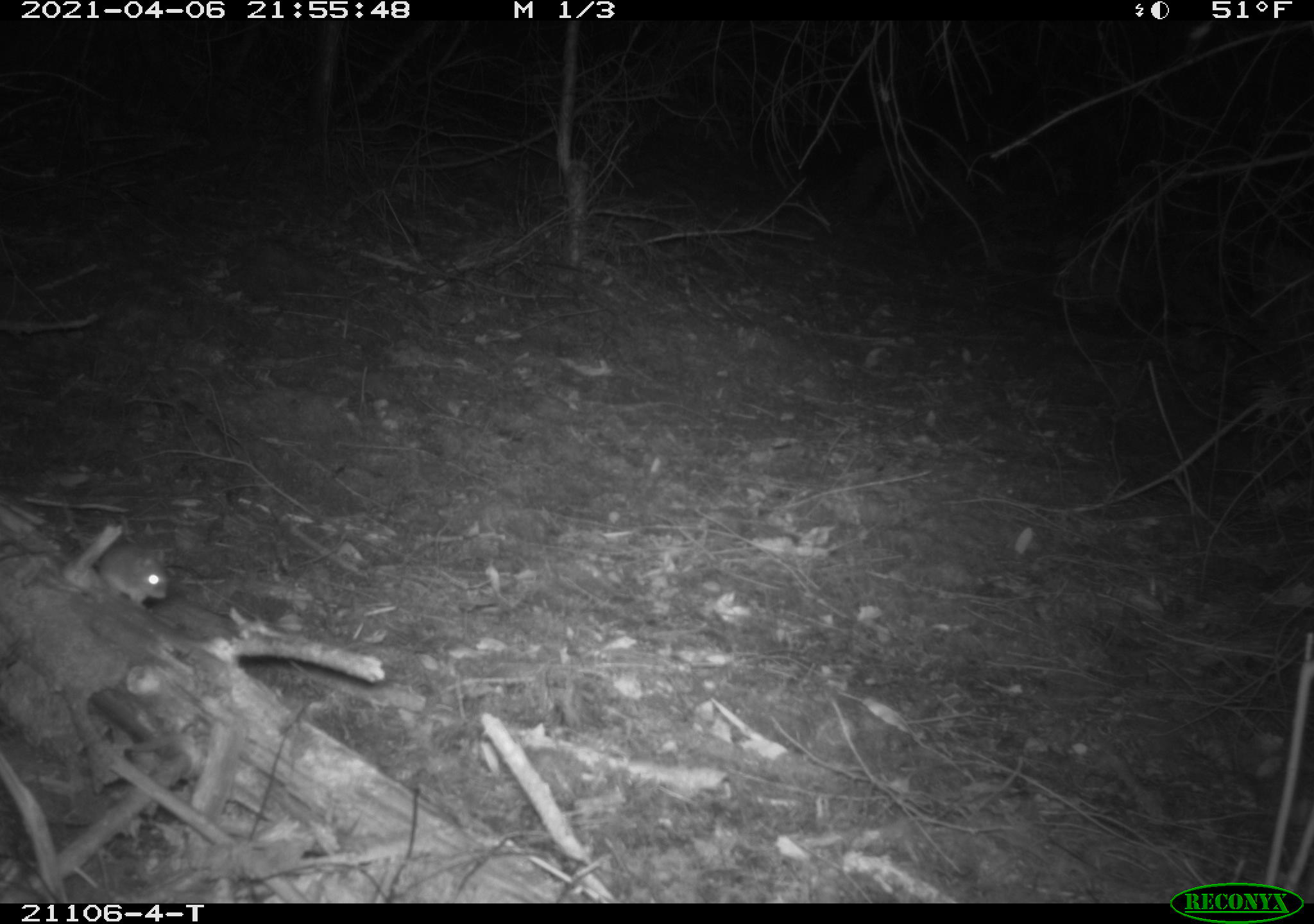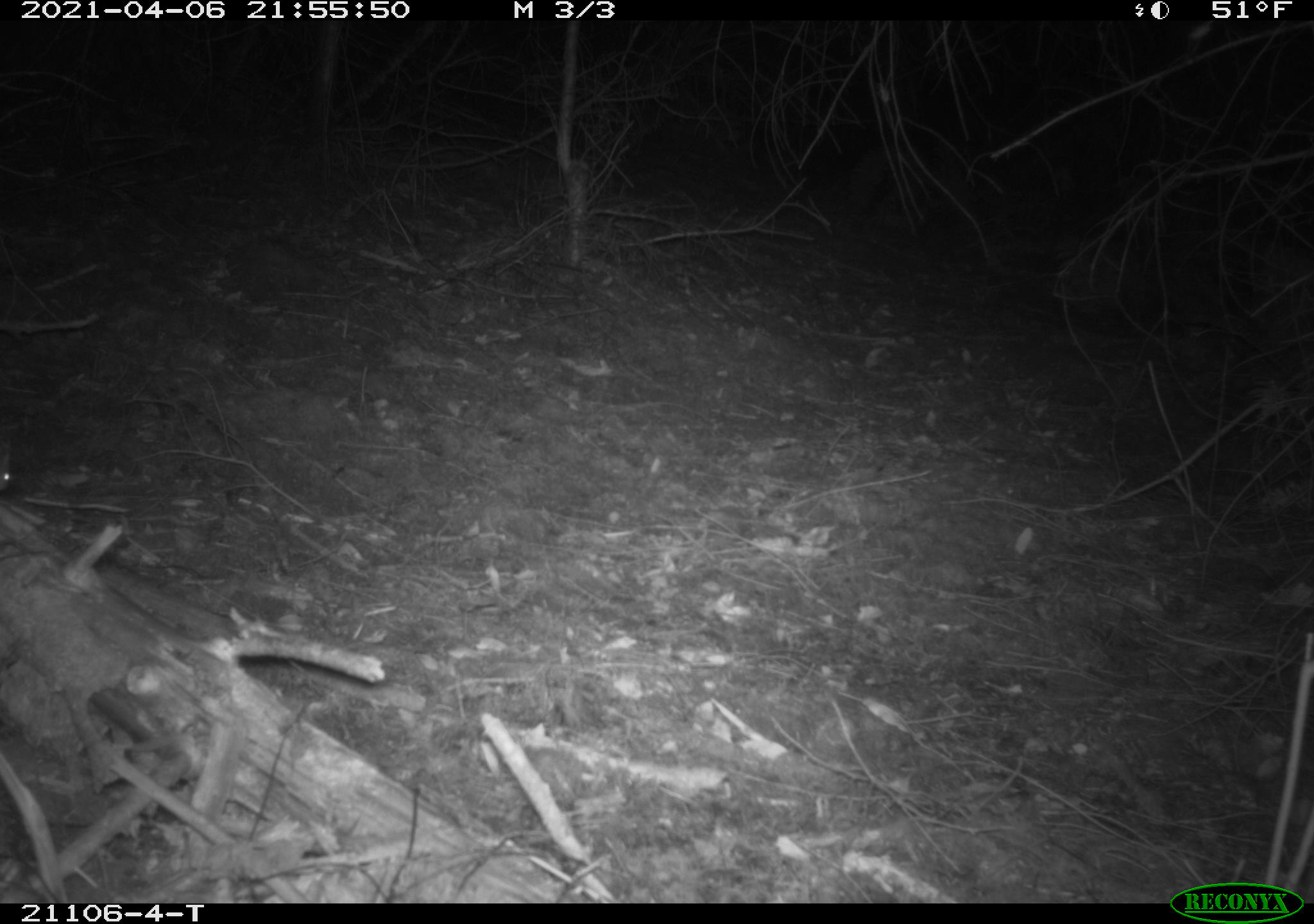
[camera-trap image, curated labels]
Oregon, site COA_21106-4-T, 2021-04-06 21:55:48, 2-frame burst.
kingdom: Animalia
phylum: Chordata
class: Mammalia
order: Rodentia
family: Sciuridae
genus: Glaucomys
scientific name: Glaucomys oregonensis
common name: humboldt's flying squirrel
Humboldt's flying squirrel (Glaucomys oregonensis).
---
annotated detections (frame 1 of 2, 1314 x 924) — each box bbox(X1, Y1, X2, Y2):
humboldt's flying squirrel: bbox(50, 502, 204, 640)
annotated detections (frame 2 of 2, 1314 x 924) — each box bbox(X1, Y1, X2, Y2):
humboldt's flying squirrel: bbox(0, 436, 26, 518)